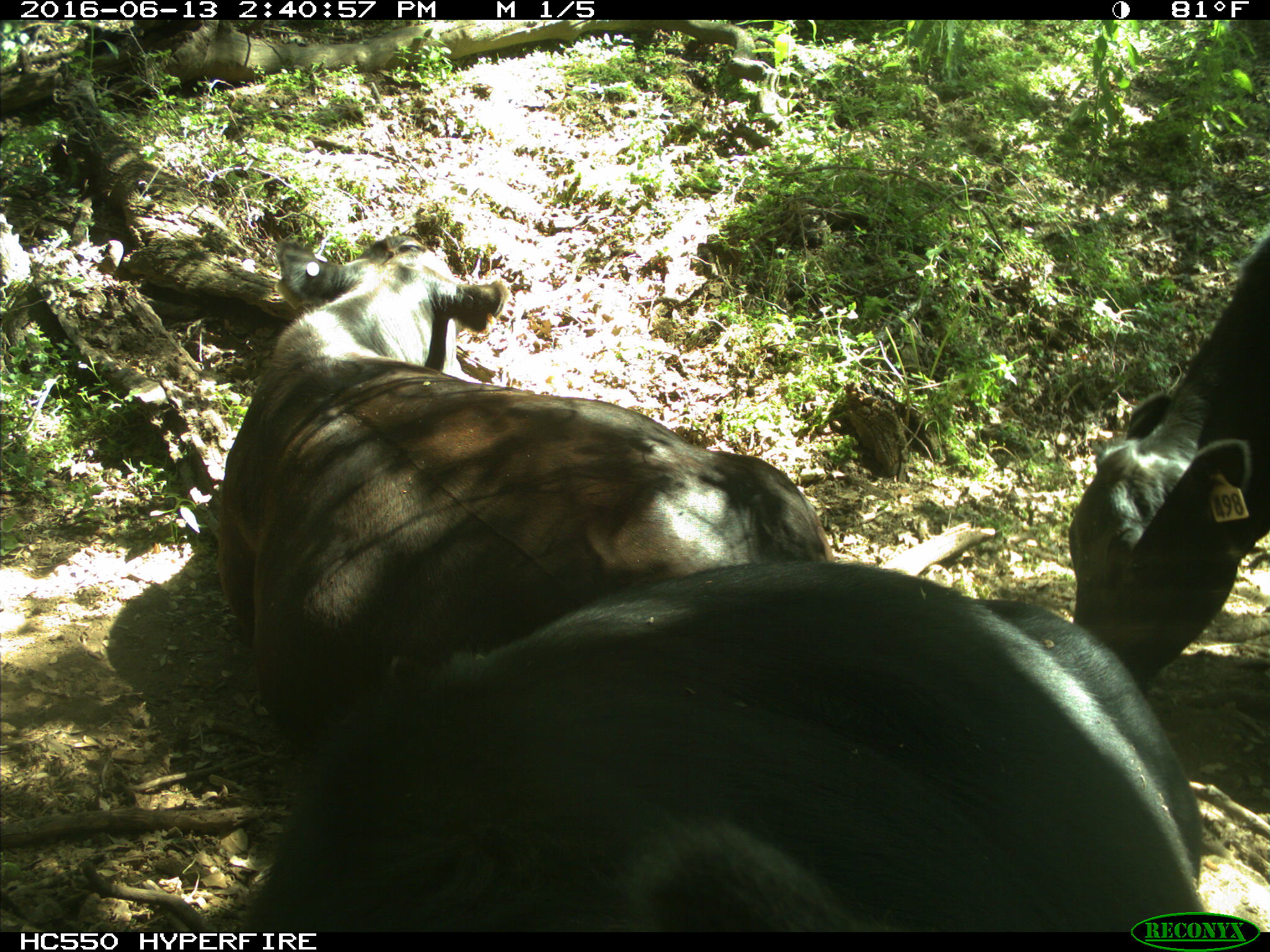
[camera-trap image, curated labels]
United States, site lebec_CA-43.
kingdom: Animalia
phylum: Chordata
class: Mammalia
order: Artiodactyla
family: Bovidae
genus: Bos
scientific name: Bos taurus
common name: domestic cow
Bos taurus (domestic cow).